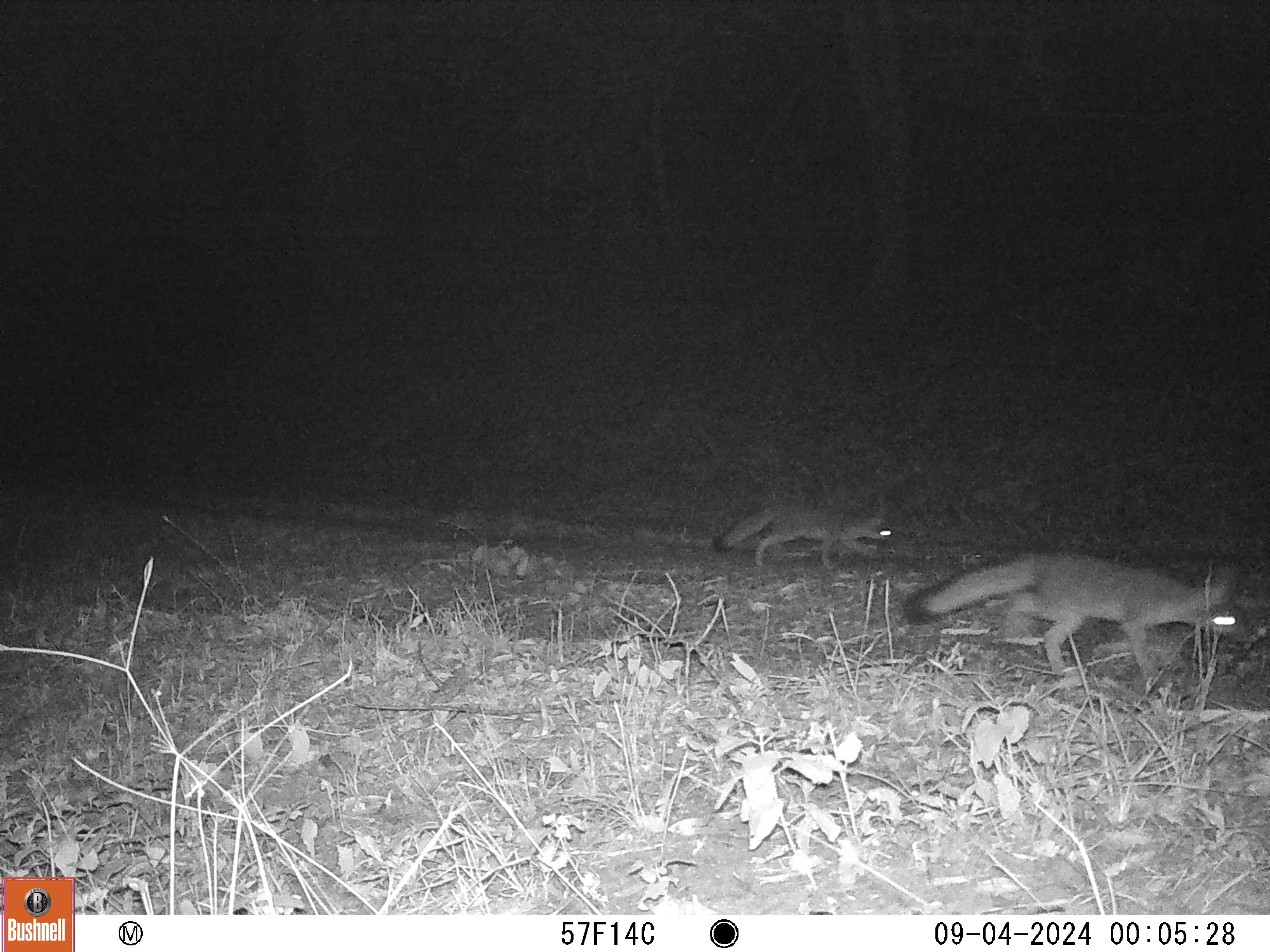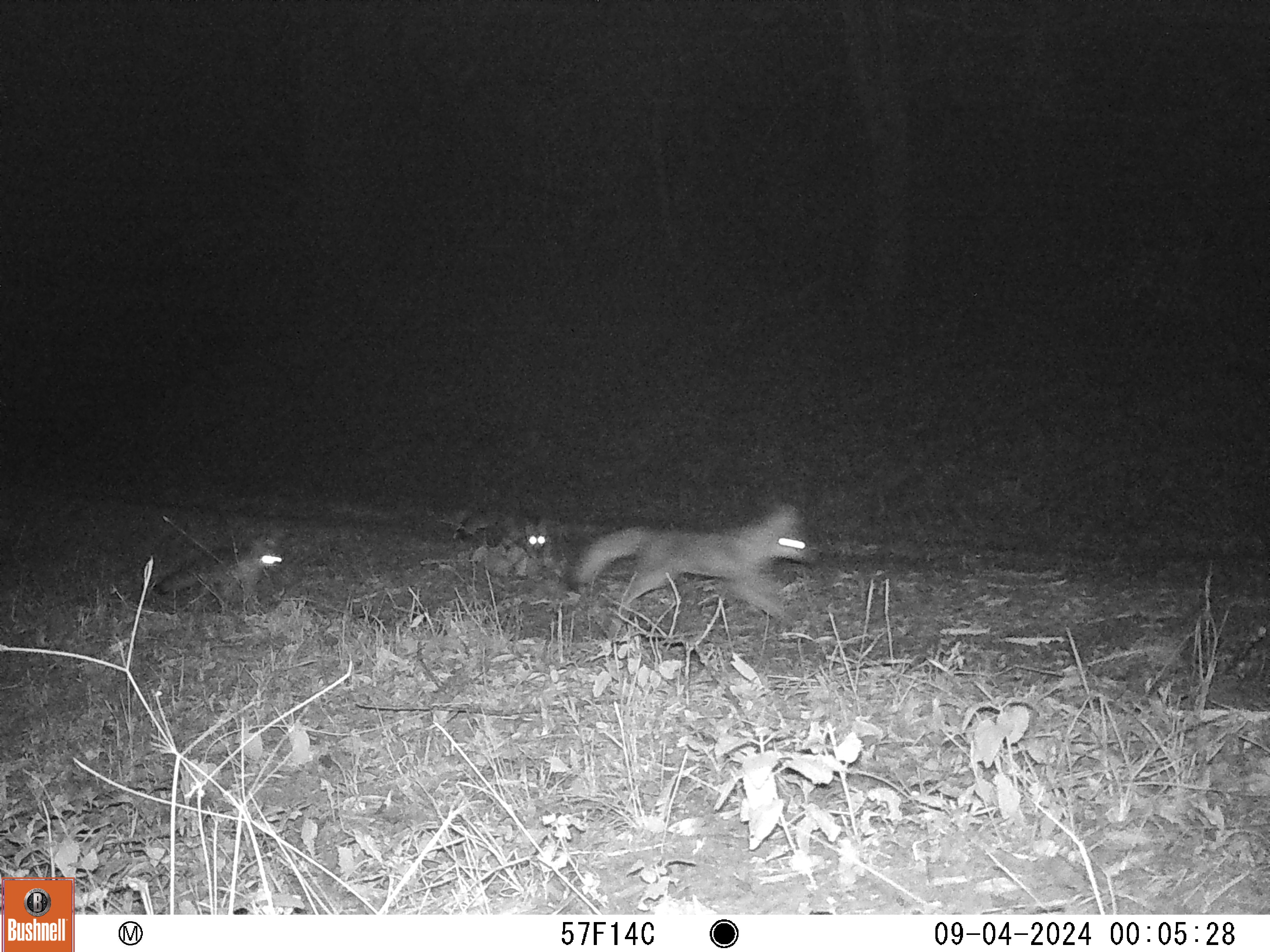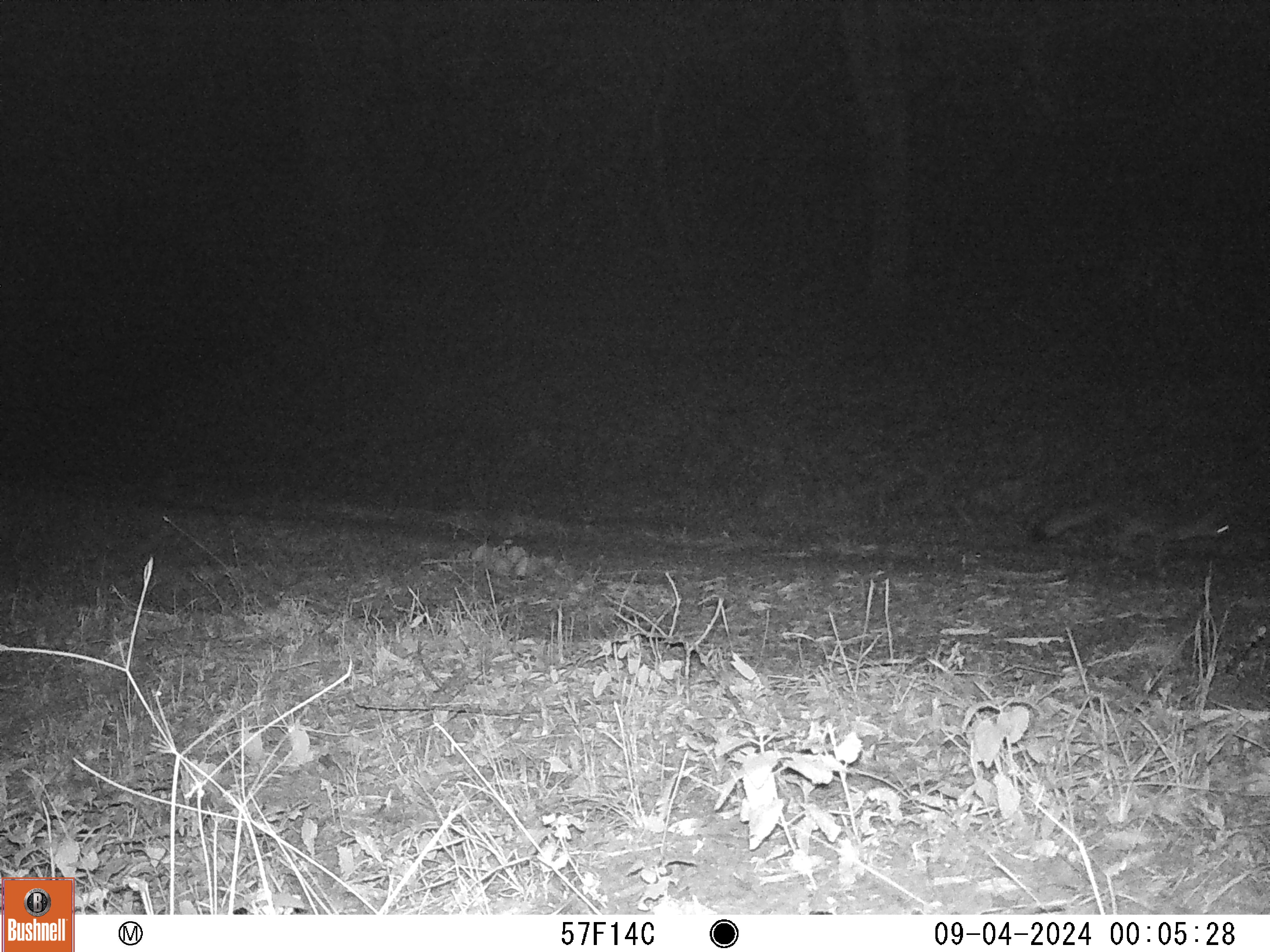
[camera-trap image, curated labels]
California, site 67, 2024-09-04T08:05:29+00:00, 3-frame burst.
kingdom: Animalia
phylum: Chordata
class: Mammalia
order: Carnivora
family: Canidae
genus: Urocyon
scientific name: Urocyon cinereoargenteus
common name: gray fox